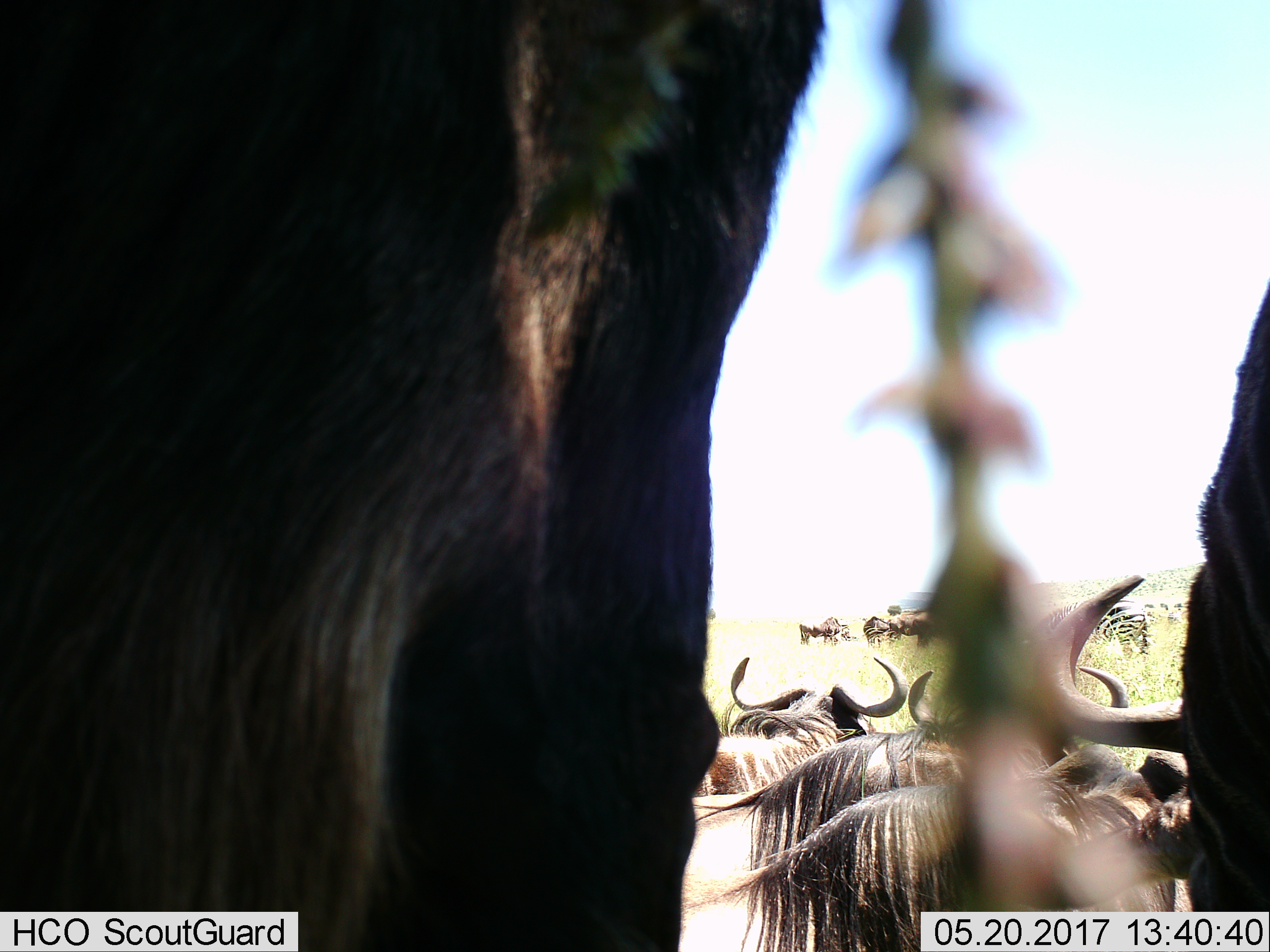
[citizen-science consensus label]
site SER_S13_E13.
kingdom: Animalia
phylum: Chordata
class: Mammalia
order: Artiodactyla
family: Bovidae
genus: Connochaetes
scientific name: Connochaetes taurinus taurinus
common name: blue wildebeest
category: wildebeestblue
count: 10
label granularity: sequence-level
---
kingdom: Animalia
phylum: Chordata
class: Mammalia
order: Perissodactyla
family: Equidae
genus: Equus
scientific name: Equus quagga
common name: plains zebra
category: zebraplains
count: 3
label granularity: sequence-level